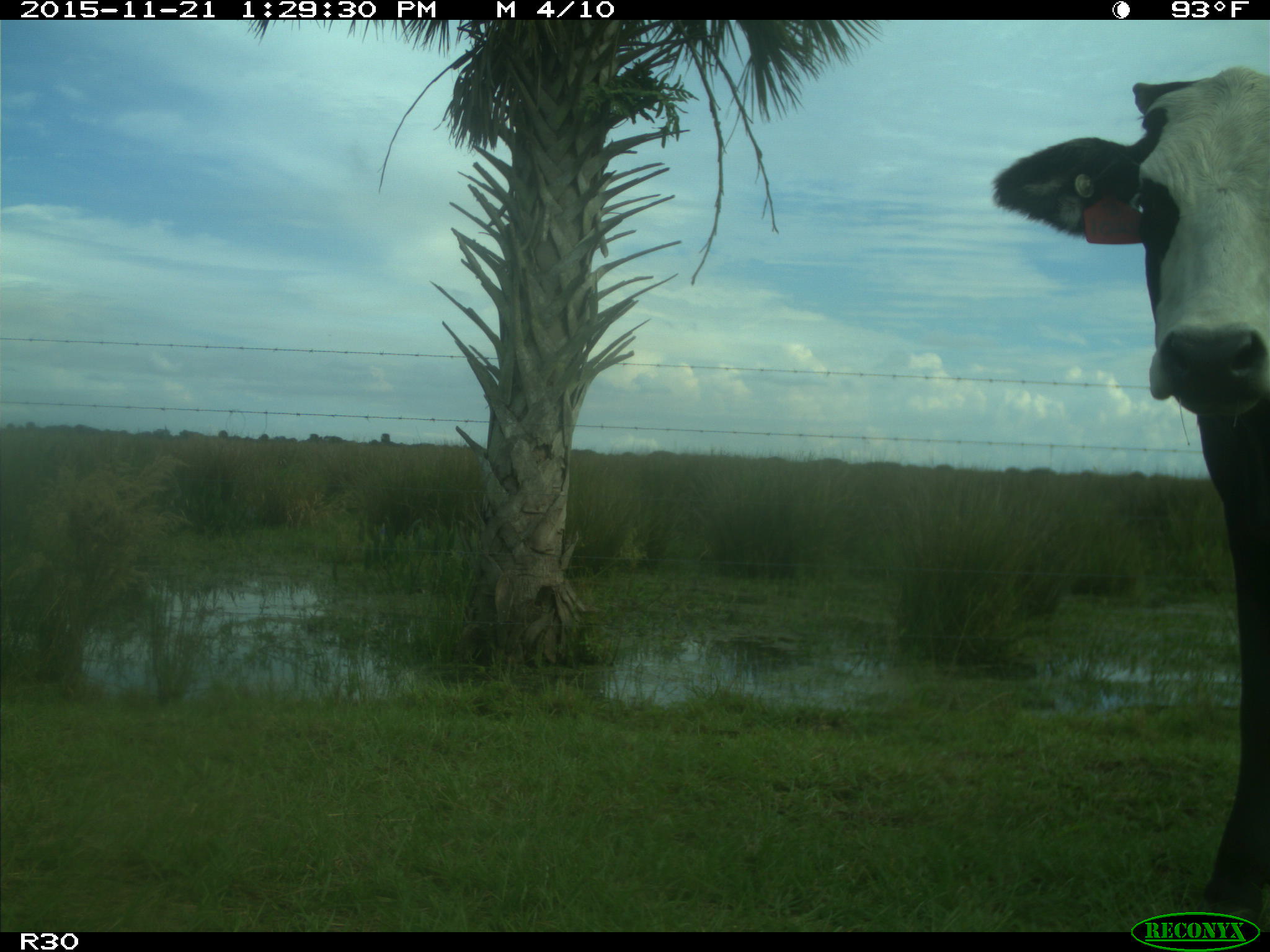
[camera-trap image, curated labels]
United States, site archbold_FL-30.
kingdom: Animalia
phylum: Chordata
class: Mammalia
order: Artiodactyla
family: Bovidae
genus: Bos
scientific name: Bos taurus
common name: domestic cow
Bos taurus (domestic cow).